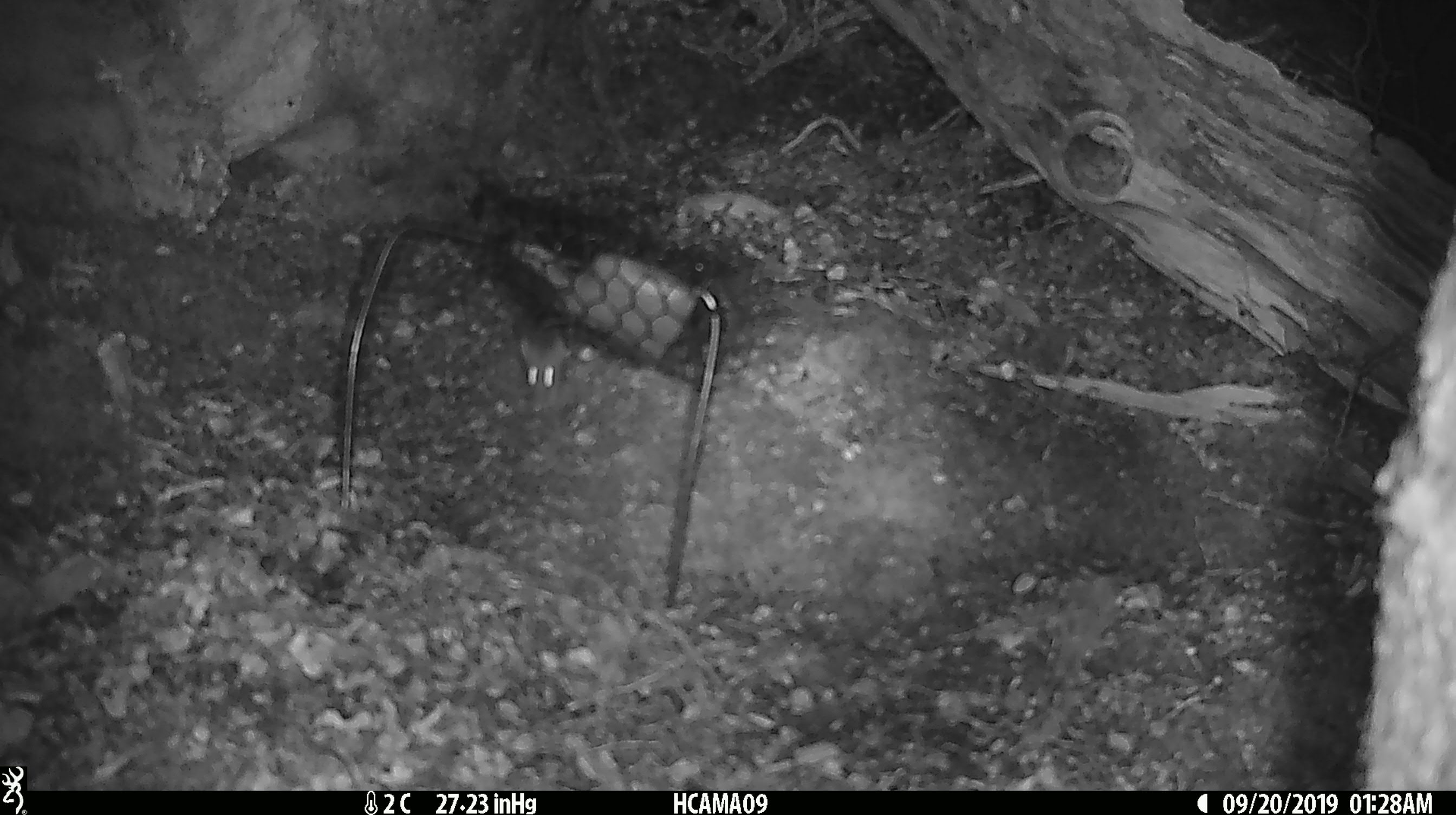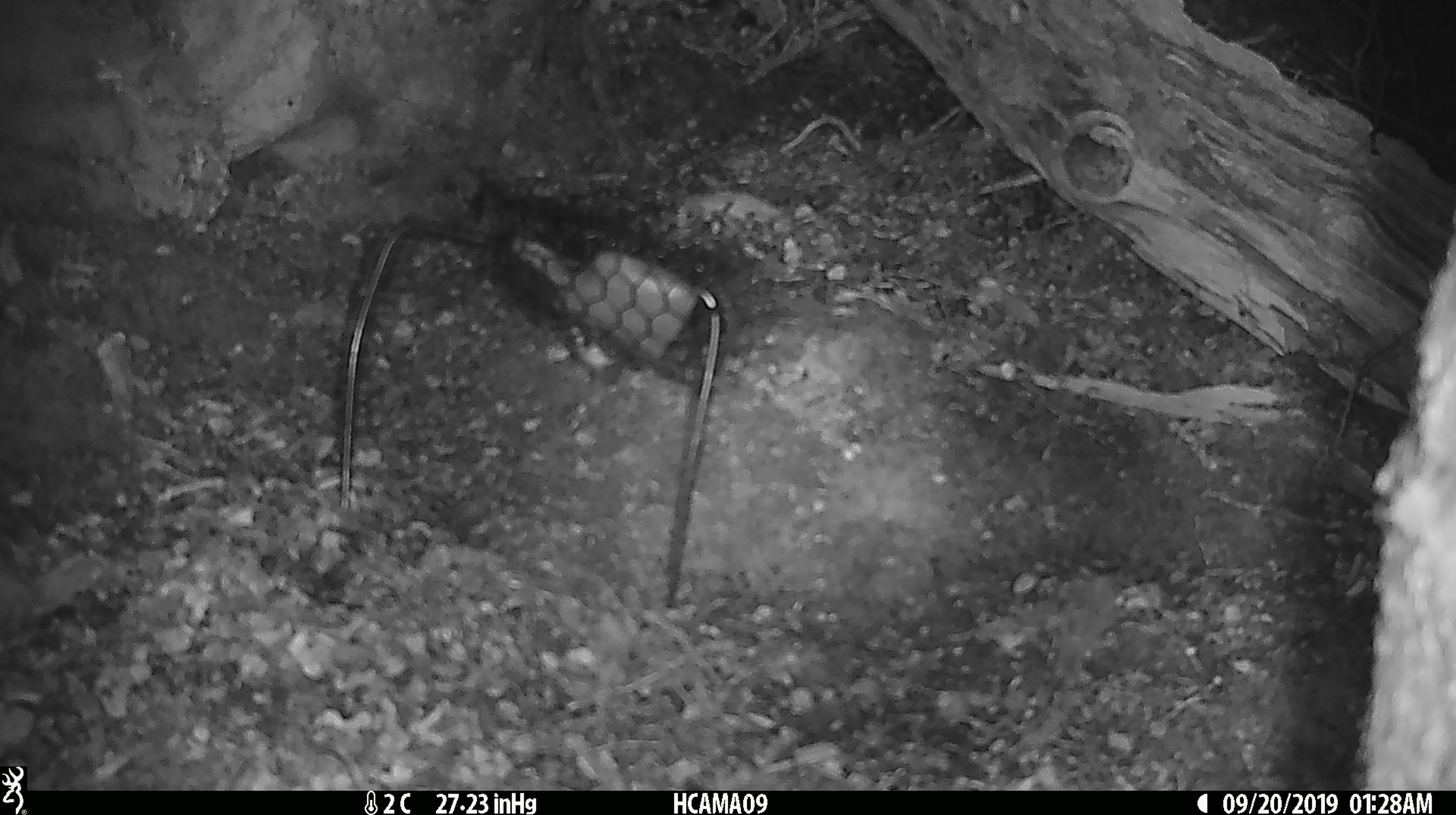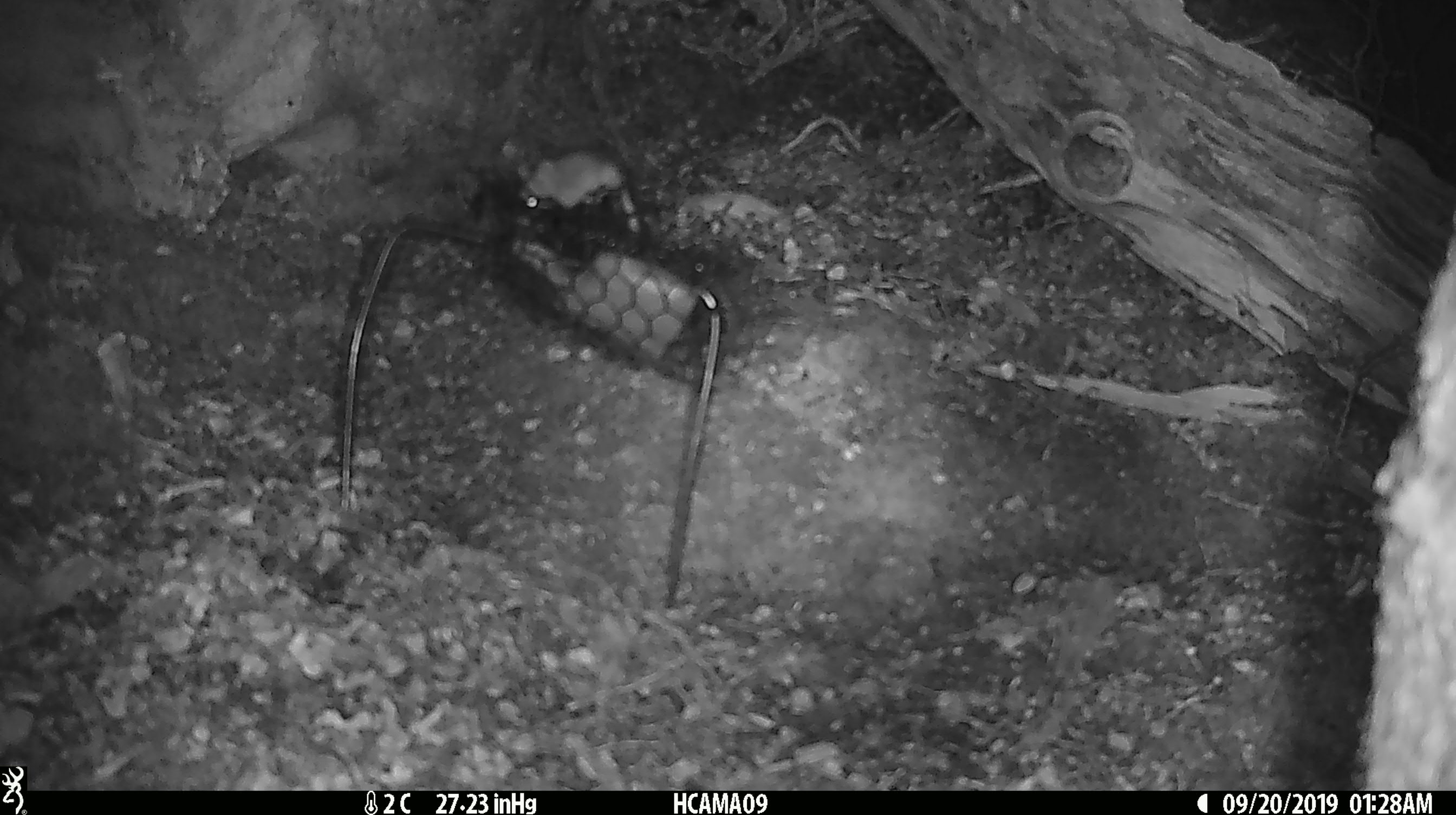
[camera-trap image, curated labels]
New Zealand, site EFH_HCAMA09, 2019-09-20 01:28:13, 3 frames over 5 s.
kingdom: Animalia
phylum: Chordata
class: Mammalia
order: Rodentia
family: Muridae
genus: Mus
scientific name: Mus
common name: mouse